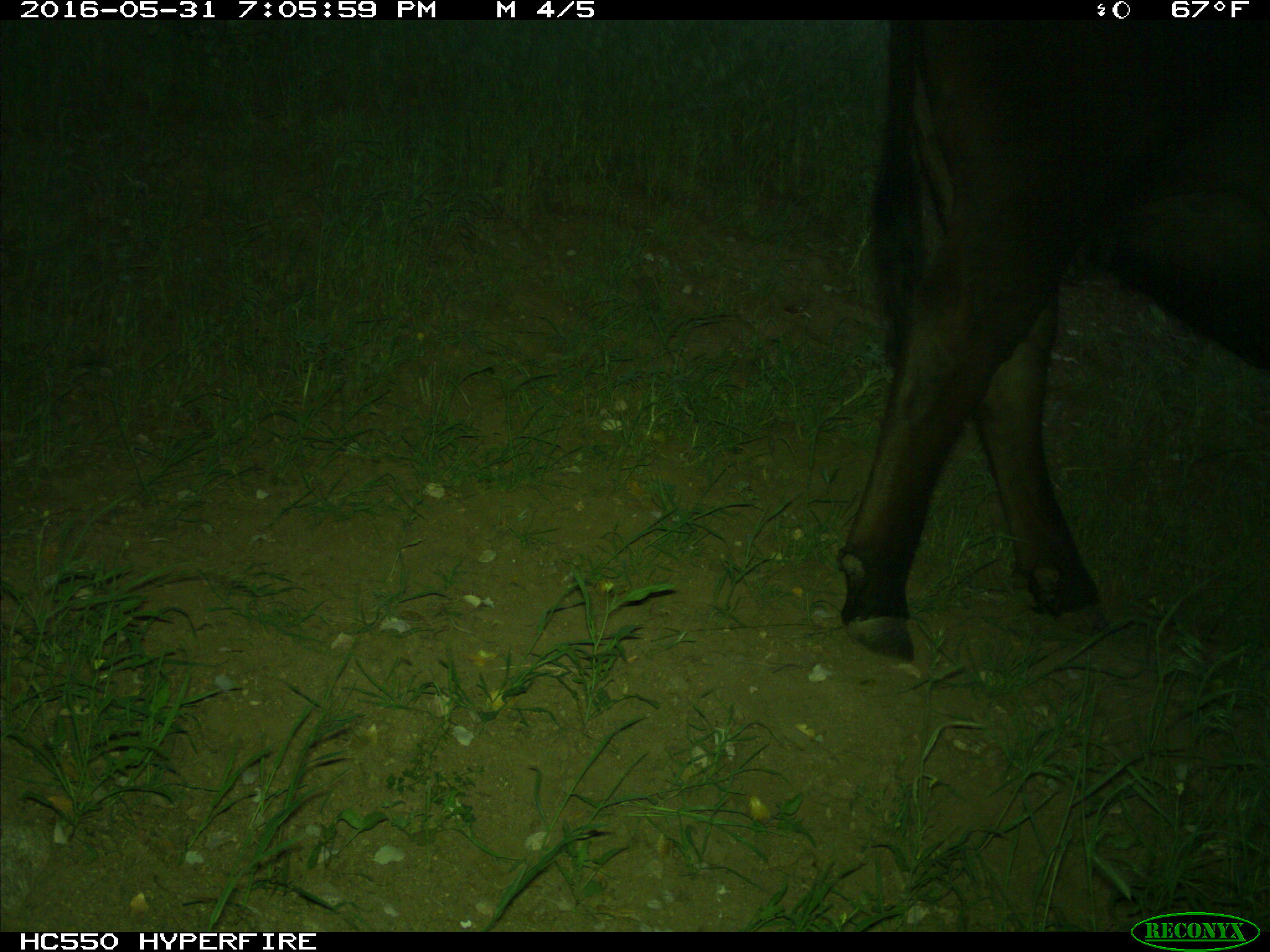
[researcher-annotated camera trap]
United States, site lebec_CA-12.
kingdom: Animalia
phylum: Chordata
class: Mammalia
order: Artiodactyla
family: Bovidae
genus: Bos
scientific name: Bos taurus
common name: domestic cow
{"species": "Bos taurus (domestic cow)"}